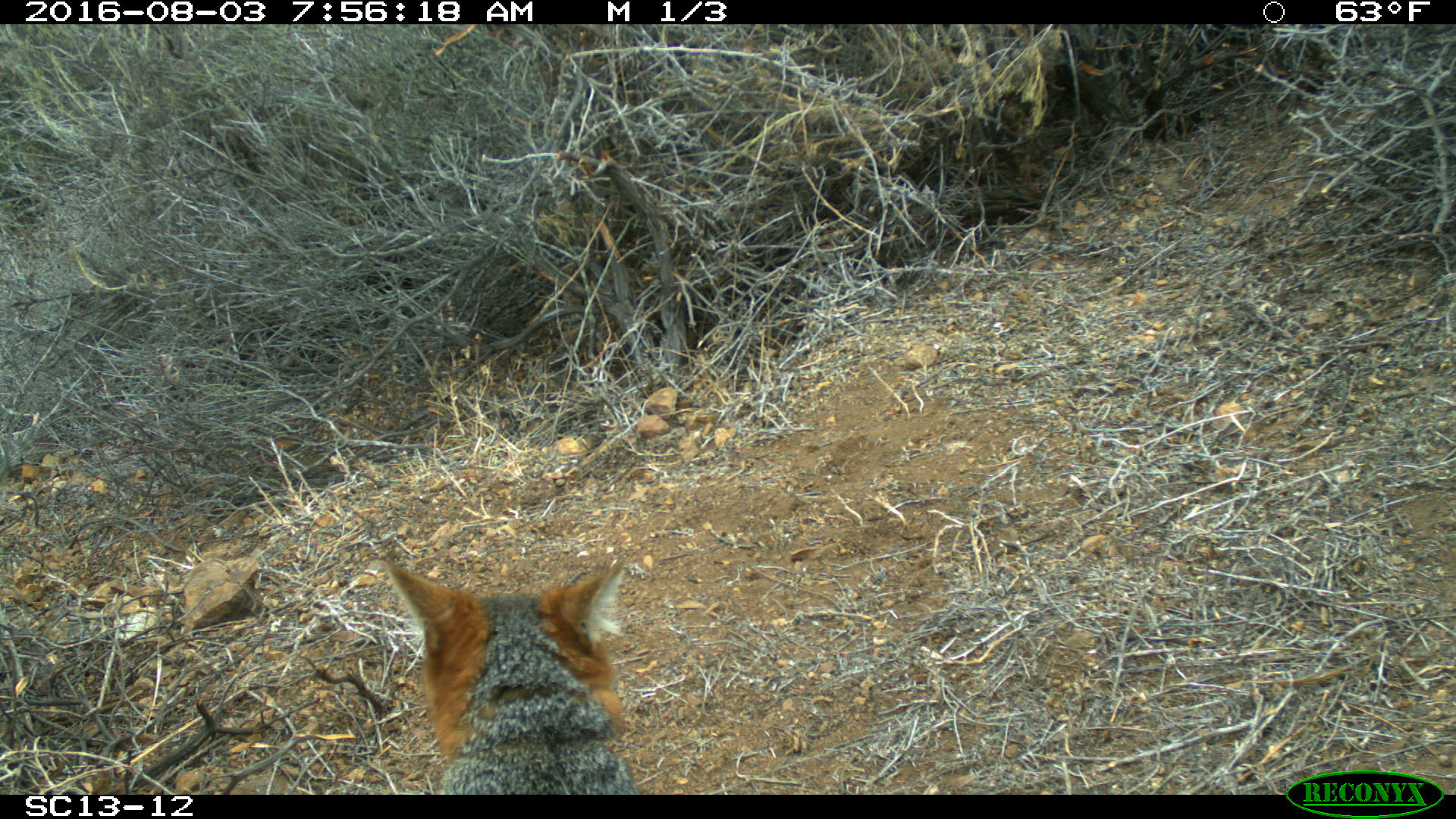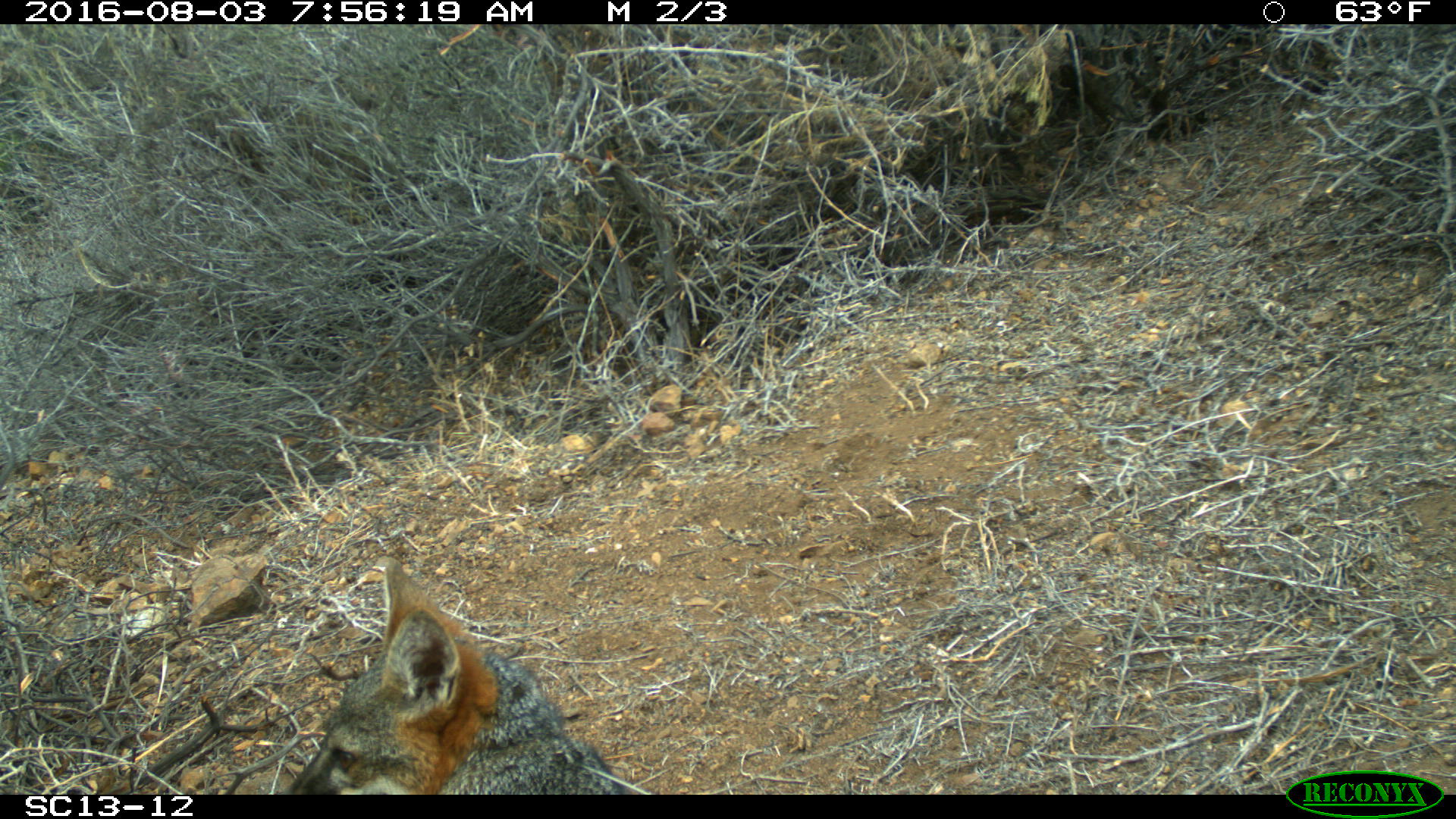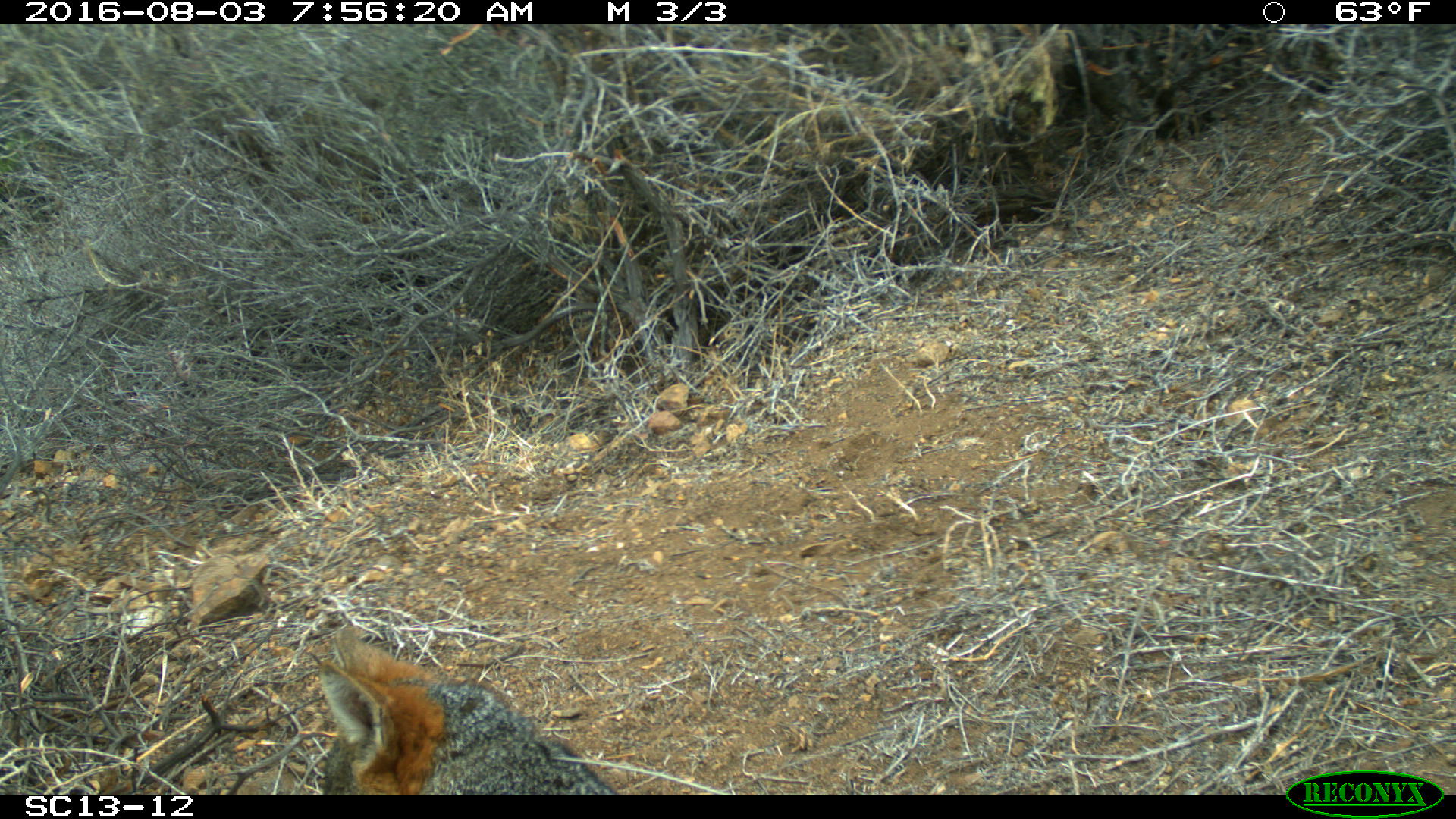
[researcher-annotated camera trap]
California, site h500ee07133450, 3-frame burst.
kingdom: Animalia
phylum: Chordata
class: Mammalia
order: Carnivora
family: Canidae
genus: Urocyon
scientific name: Urocyon littoralis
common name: island fox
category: fox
Fox (island fox) (Urocyon littoralis).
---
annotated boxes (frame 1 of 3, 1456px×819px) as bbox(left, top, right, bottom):
fox: bbox(384, 556, 644, 794)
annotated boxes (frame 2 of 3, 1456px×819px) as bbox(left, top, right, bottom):
fox: bbox(282, 557, 631, 794)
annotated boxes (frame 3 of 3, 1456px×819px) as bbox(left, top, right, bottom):
fox: bbox(318, 625, 619, 793)